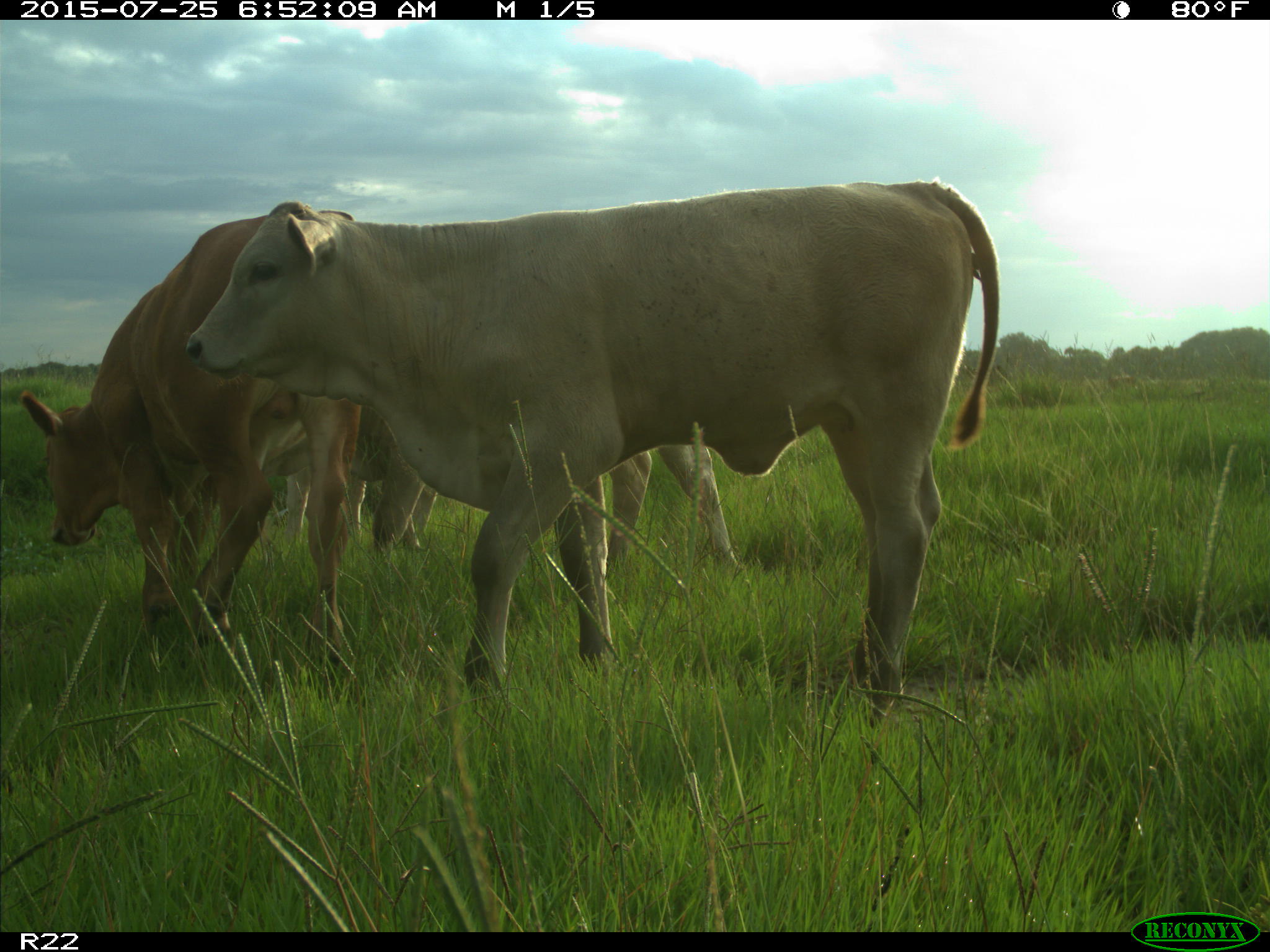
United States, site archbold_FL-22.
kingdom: Animalia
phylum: Chordata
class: Mammalia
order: Artiodactyla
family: Bovidae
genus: Bos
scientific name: Bos taurus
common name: domestic cow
Bos taurus (domestic cow).